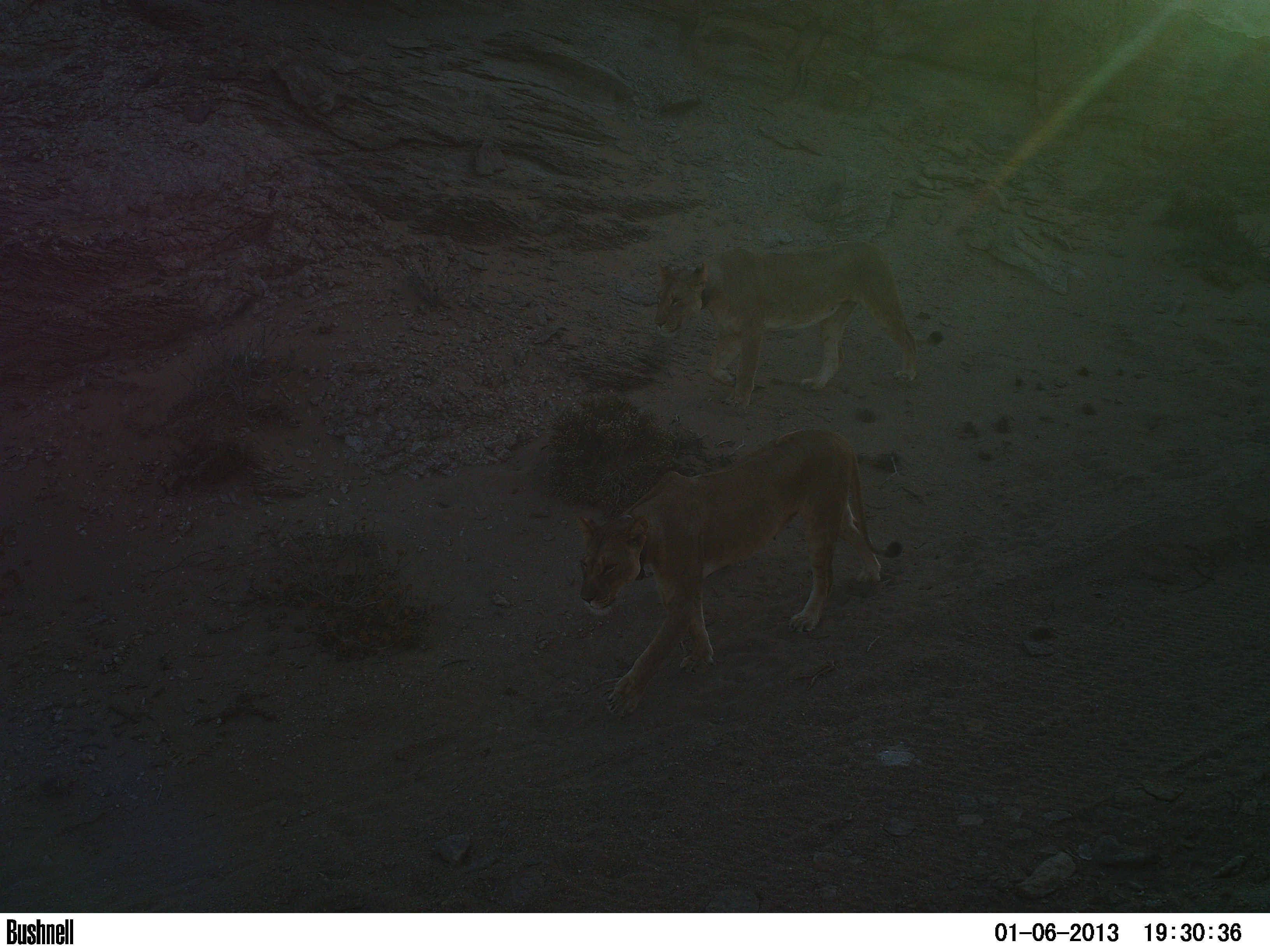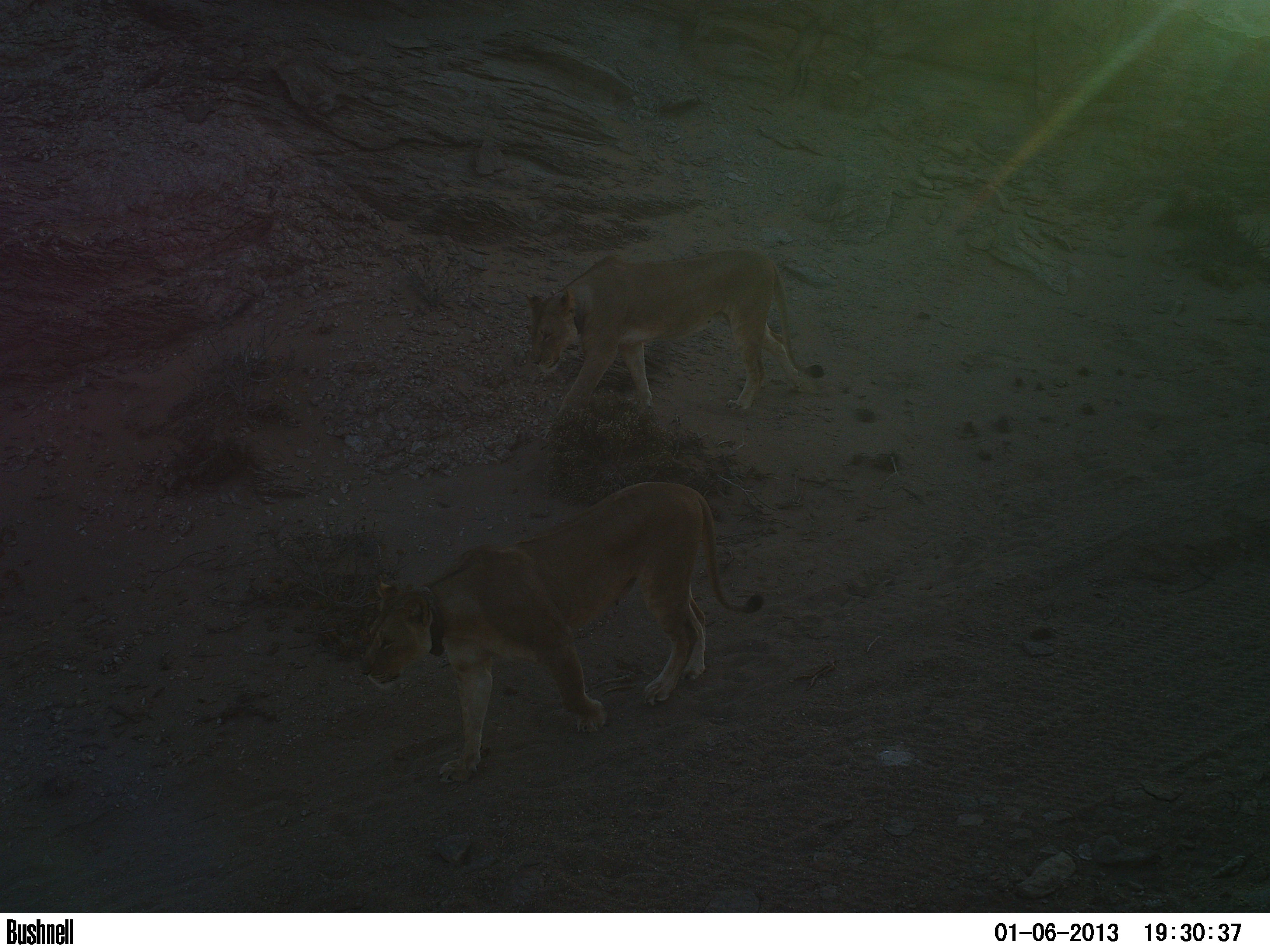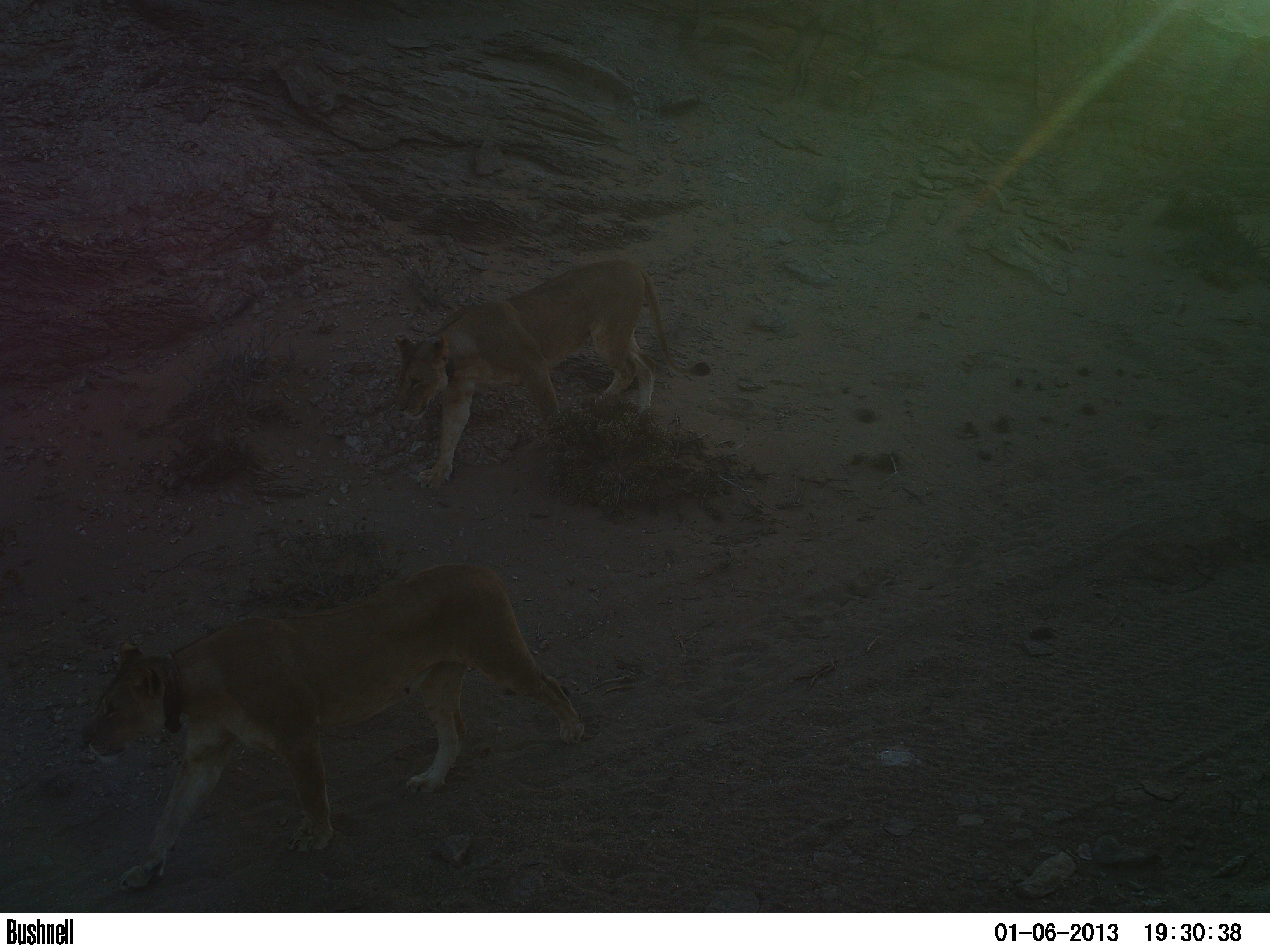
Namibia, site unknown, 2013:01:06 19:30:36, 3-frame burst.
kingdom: Animalia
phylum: Chordata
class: Mammalia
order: Carnivora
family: Felidae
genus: Panthera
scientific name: Panthera leo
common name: lion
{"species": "Panthera leo (lion)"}